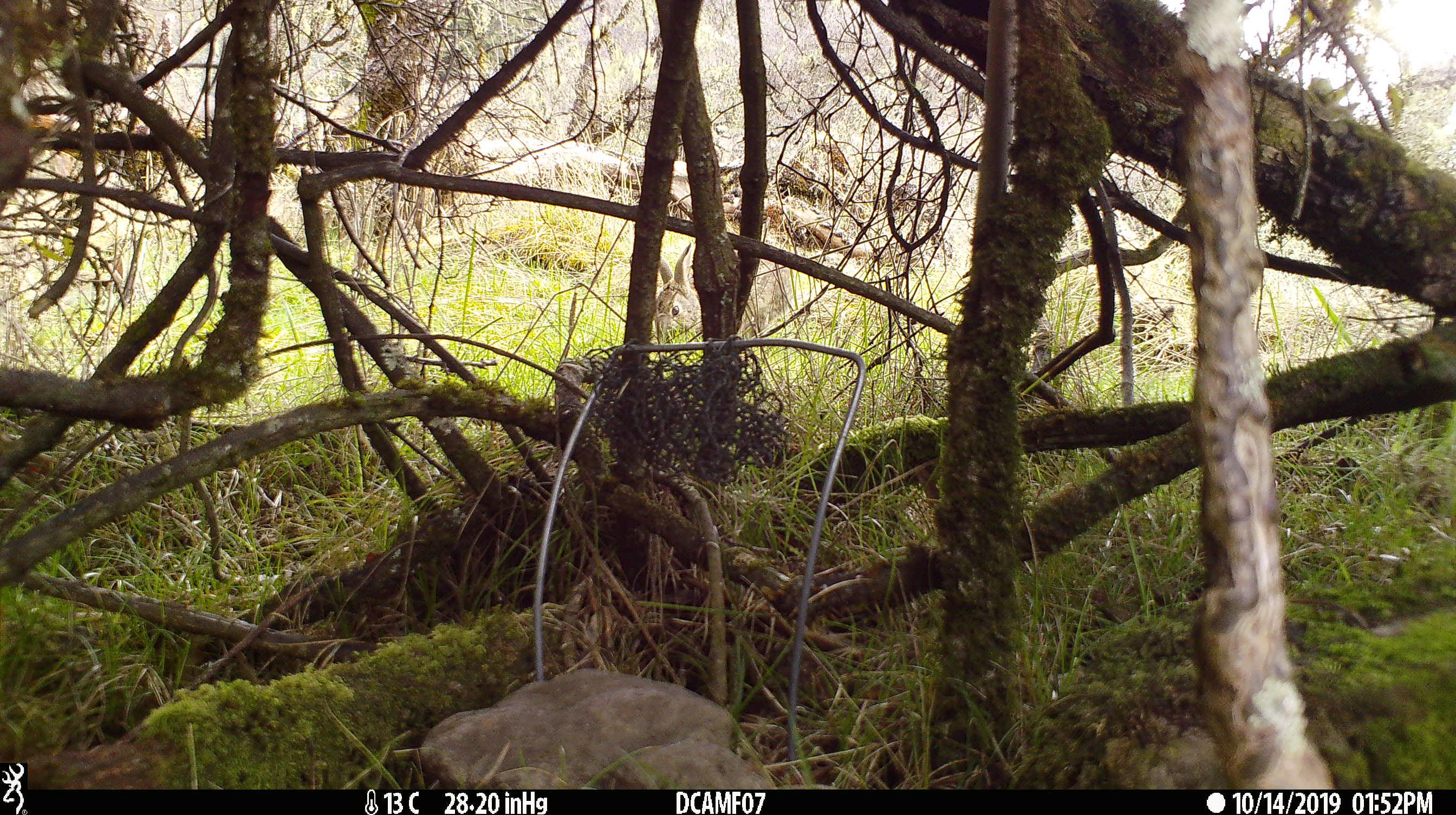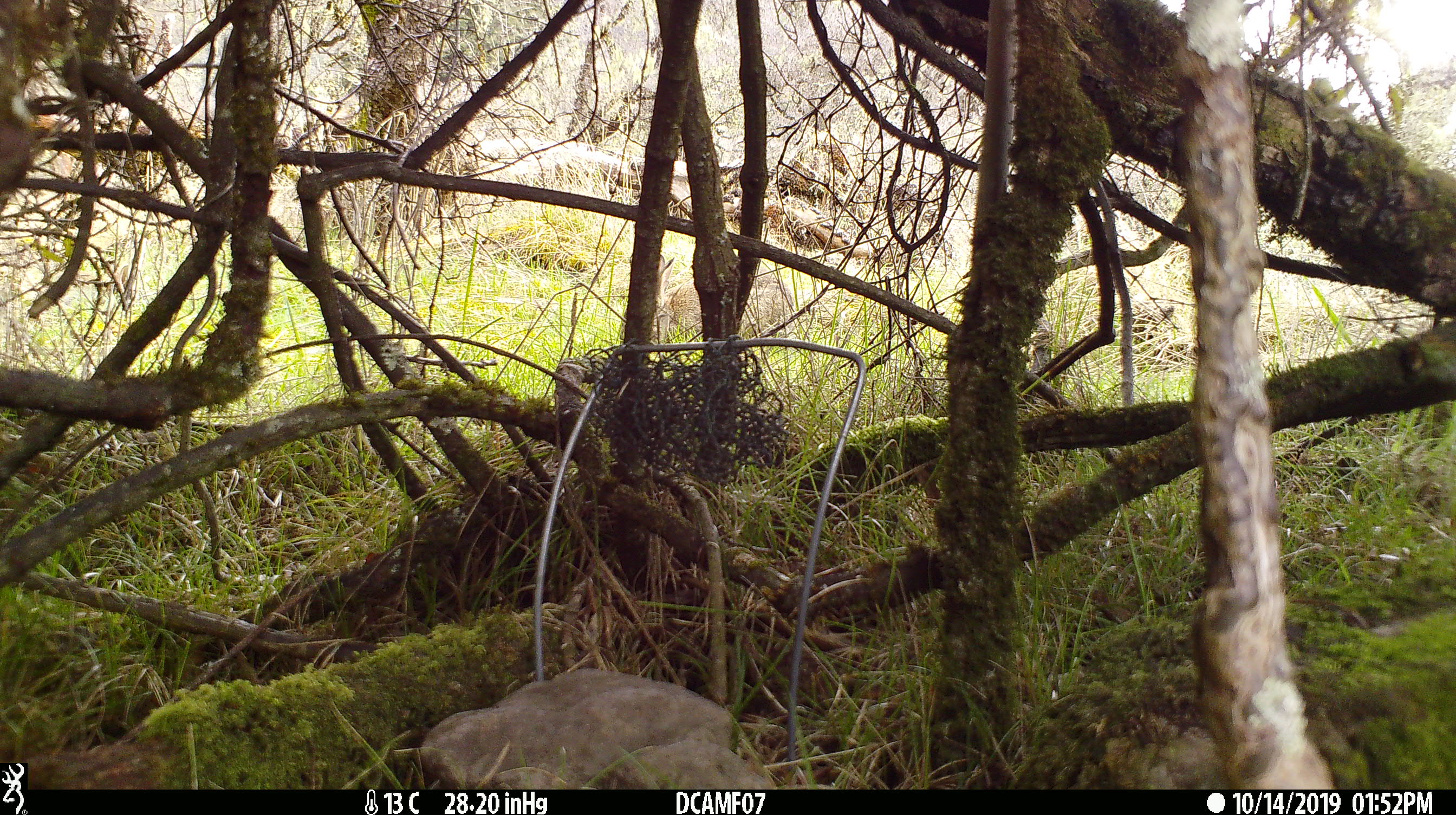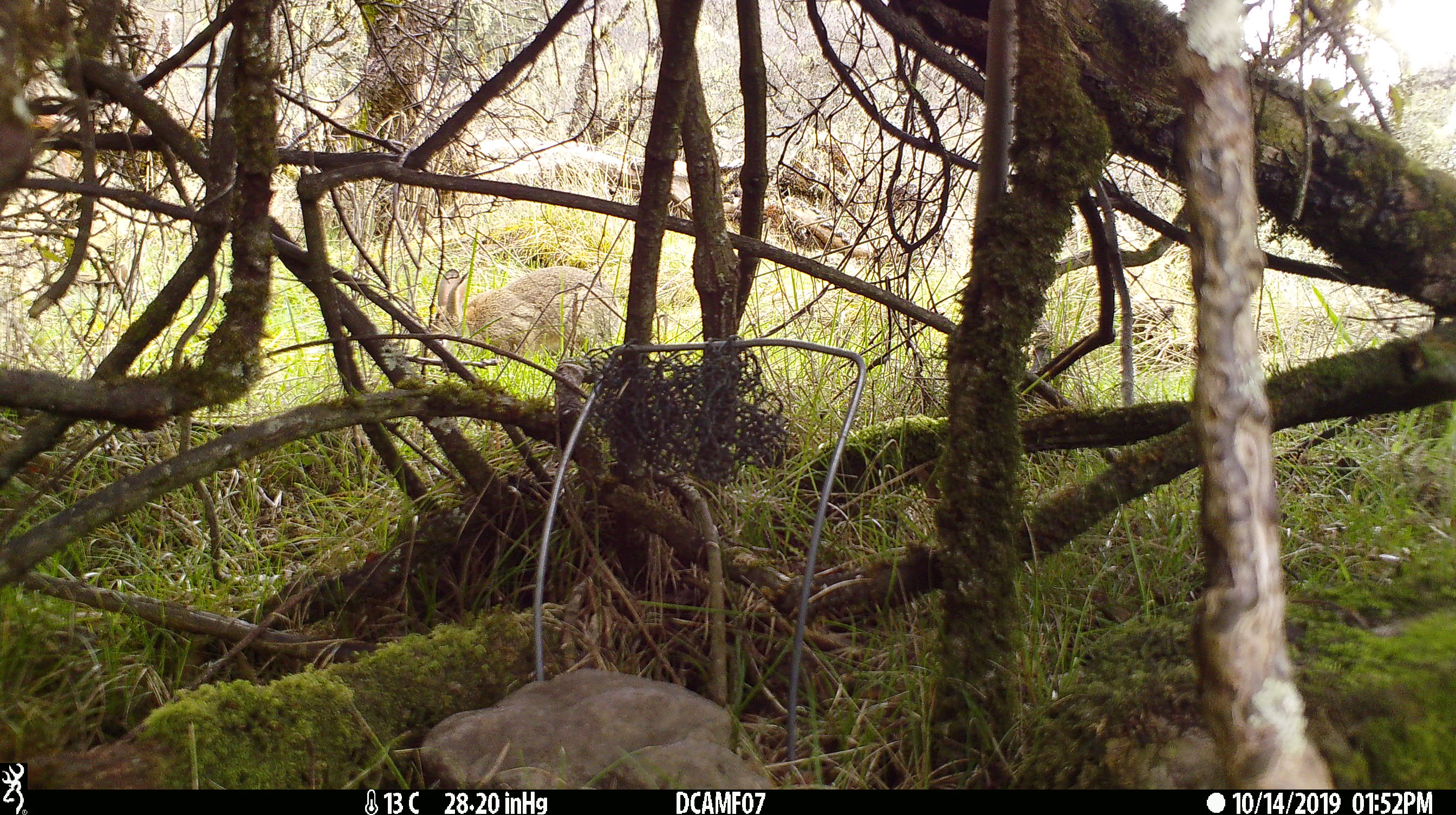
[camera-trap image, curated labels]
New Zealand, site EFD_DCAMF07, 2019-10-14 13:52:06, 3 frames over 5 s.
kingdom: Animalia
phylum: Chordata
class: Mammalia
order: Lagomorpha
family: Leporidae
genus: Oryctolagus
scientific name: Oryctolagus cuniculus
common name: european rabbit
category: rabbit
Rabbit (european rabbit) (Oryctolagus cuniculus).